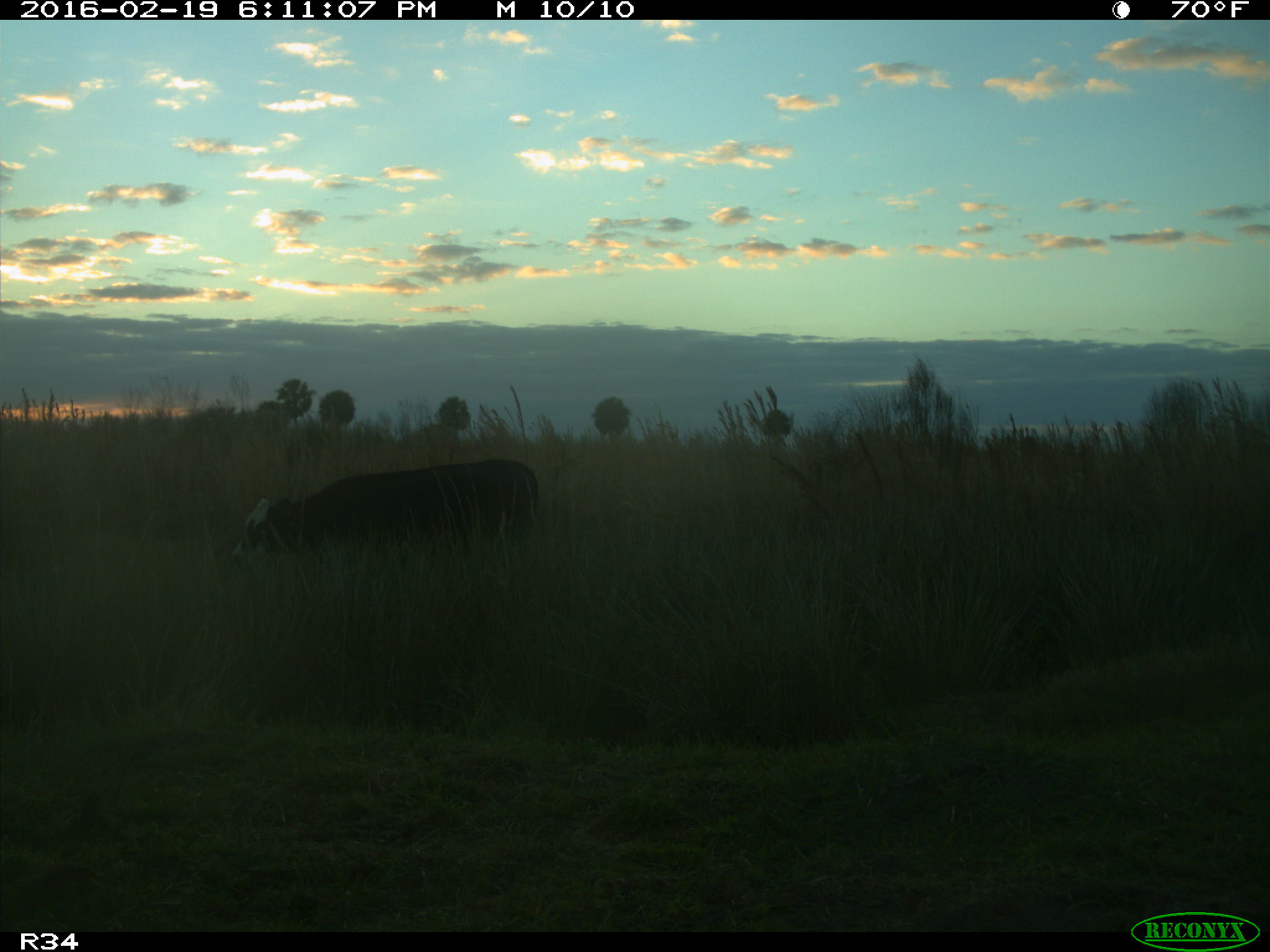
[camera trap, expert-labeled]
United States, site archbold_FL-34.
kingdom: Animalia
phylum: Chordata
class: Mammalia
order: Artiodactyla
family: Bovidae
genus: Bos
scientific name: Bos taurus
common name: domestic cow